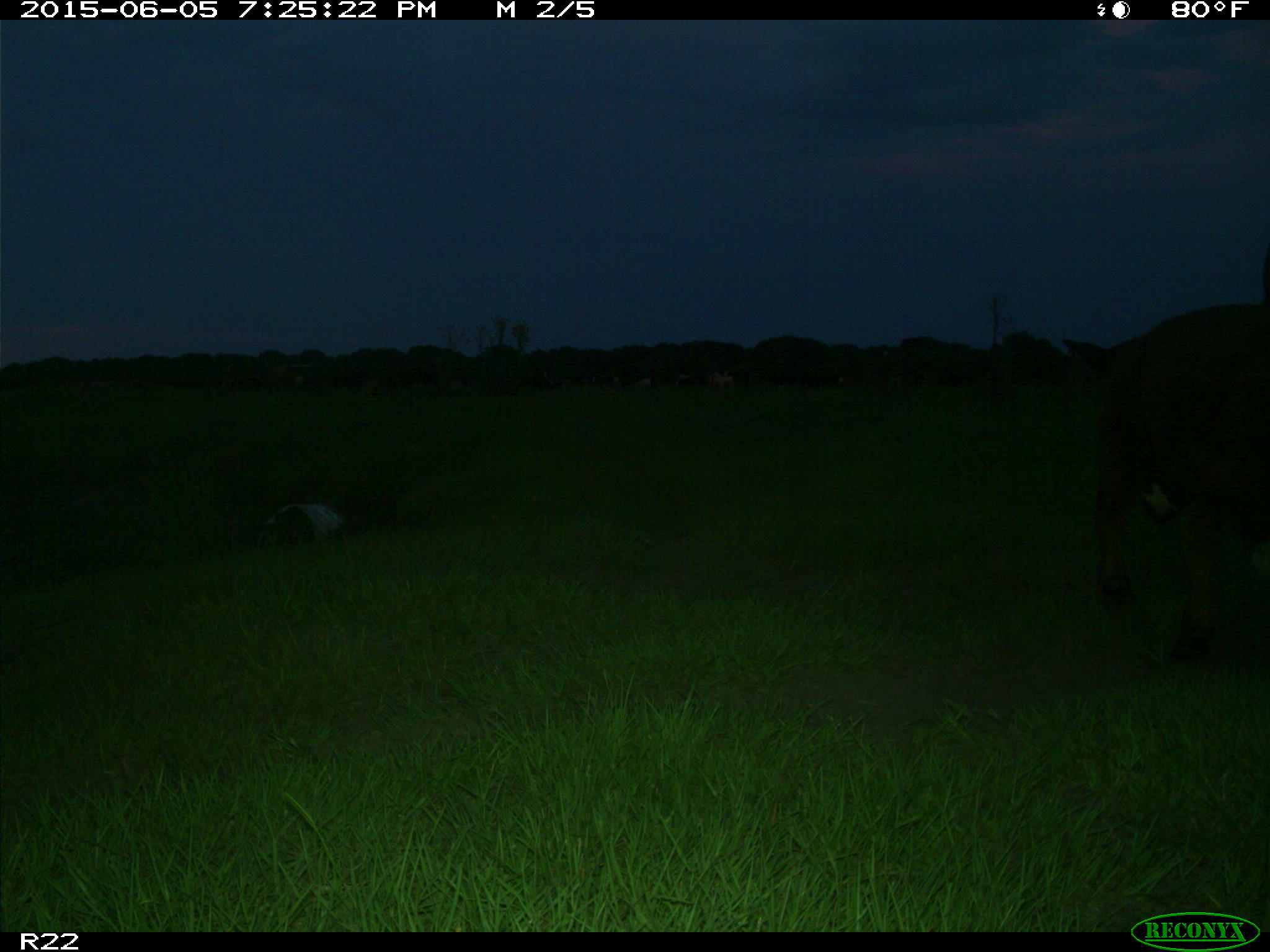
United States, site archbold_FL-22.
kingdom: Animalia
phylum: Chordata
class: Mammalia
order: Artiodactyla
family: Bovidae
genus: Bos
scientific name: Bos taurus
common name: domestic cow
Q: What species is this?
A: Bos taurus (domestic cow).